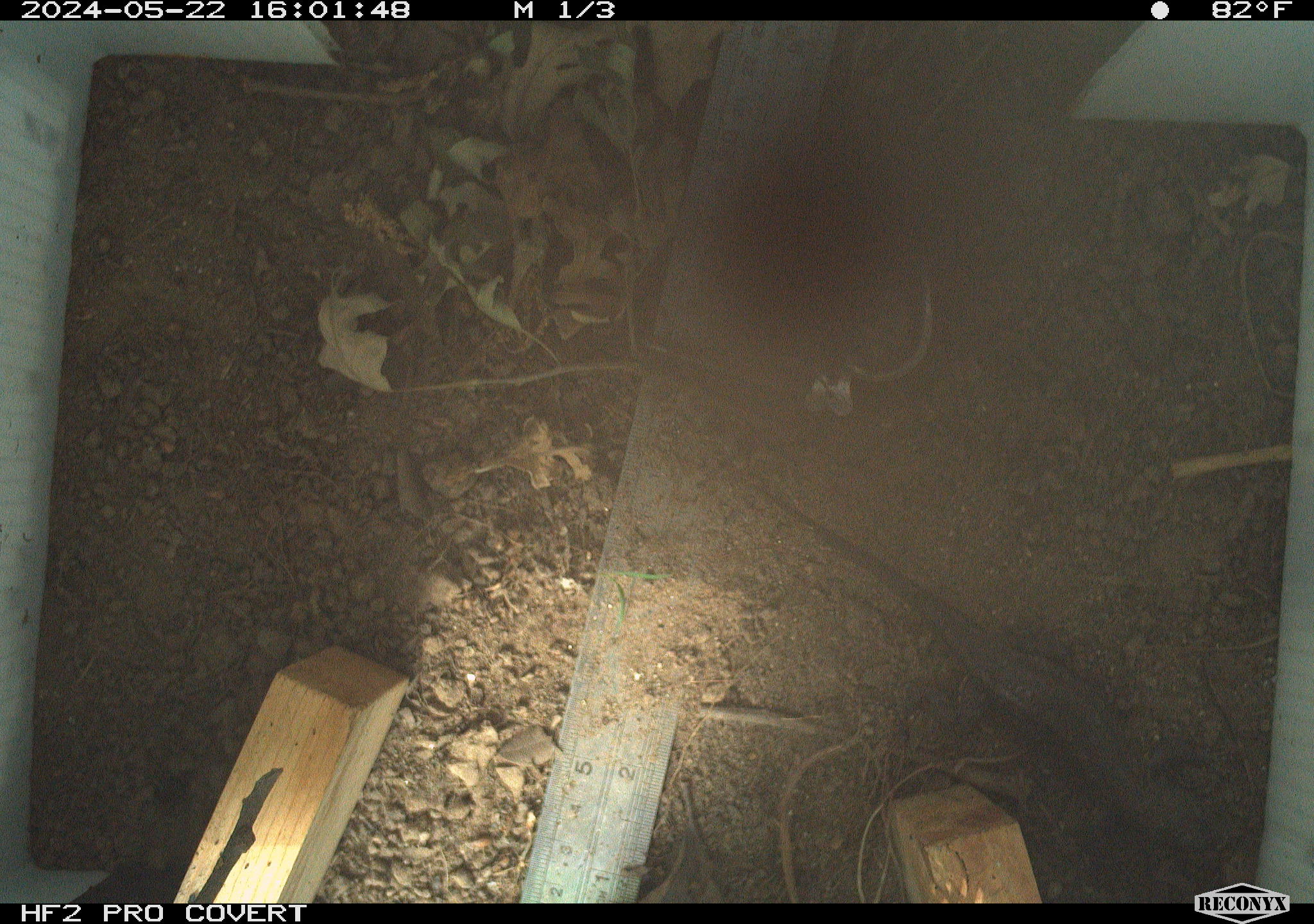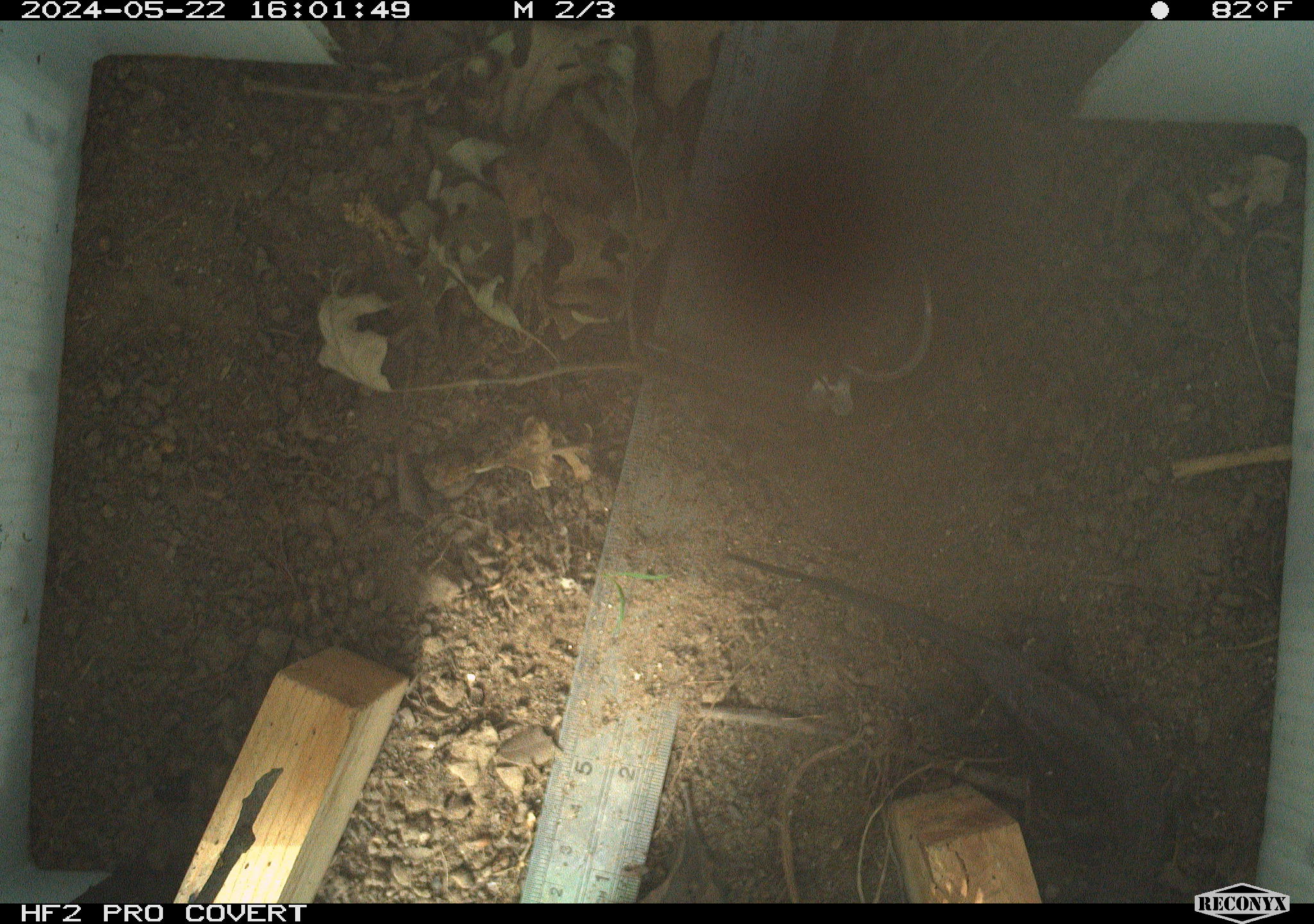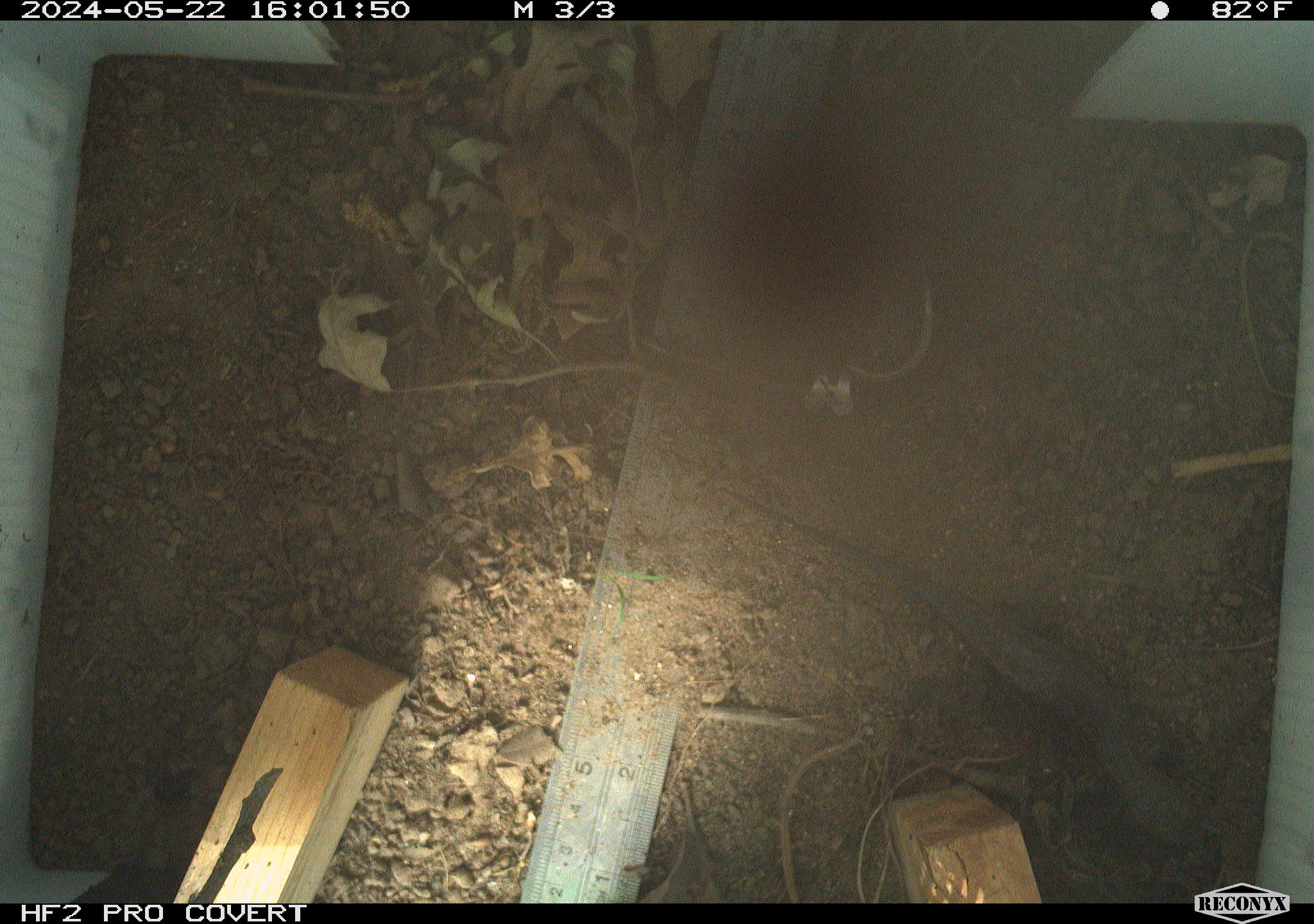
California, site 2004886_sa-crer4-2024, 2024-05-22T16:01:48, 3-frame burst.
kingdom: Animalia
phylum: Chordata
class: Reptilia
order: Squamata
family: Phrynosomatidae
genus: Sceloporus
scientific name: Sceloporus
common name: spiny lizards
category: sceloporus species